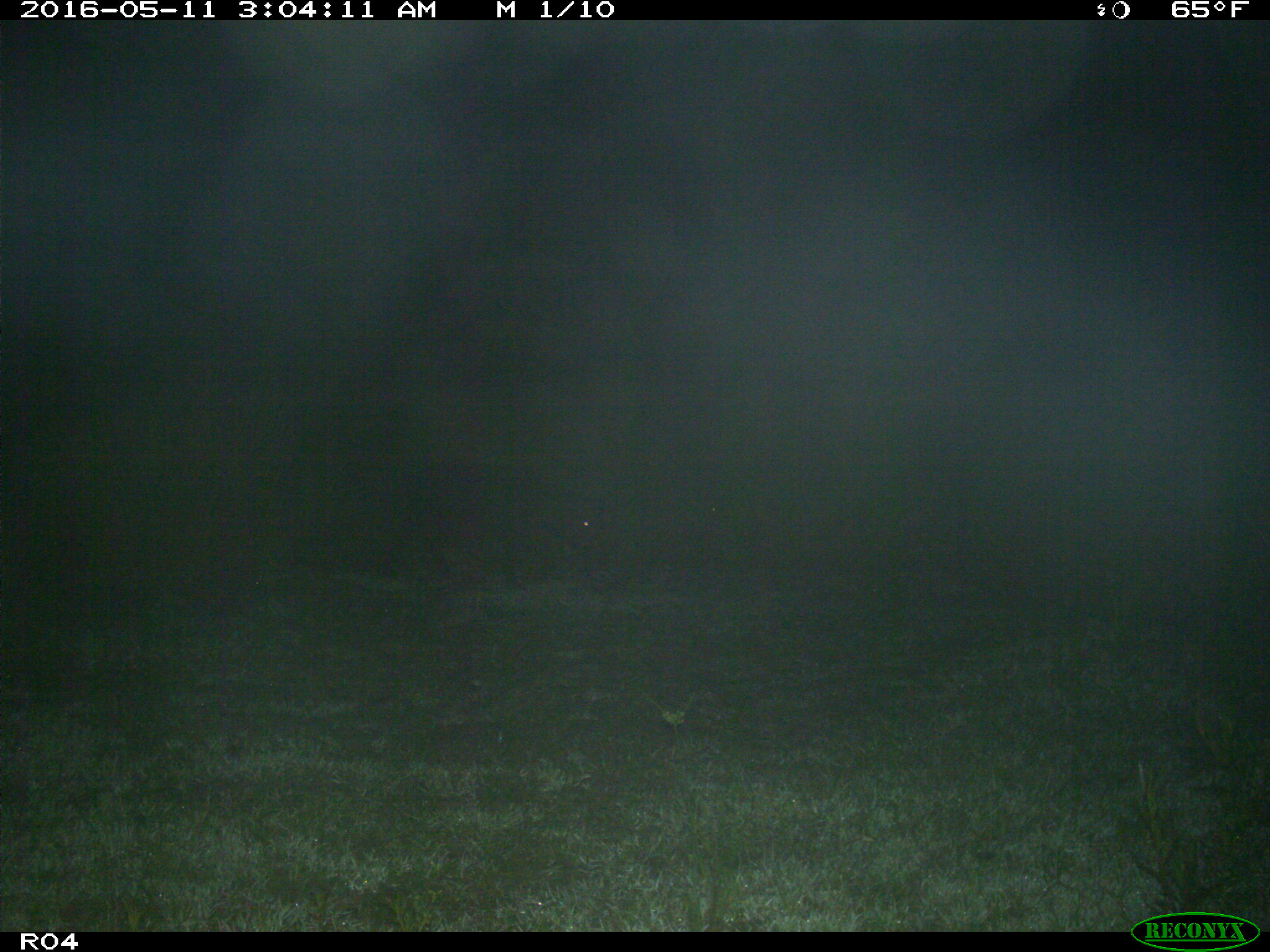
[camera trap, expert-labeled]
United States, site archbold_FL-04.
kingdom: Animalia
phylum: Chordata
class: Mammalia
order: Artiodactyla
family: Suidae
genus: Sus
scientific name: Sus scrofa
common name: wild boar